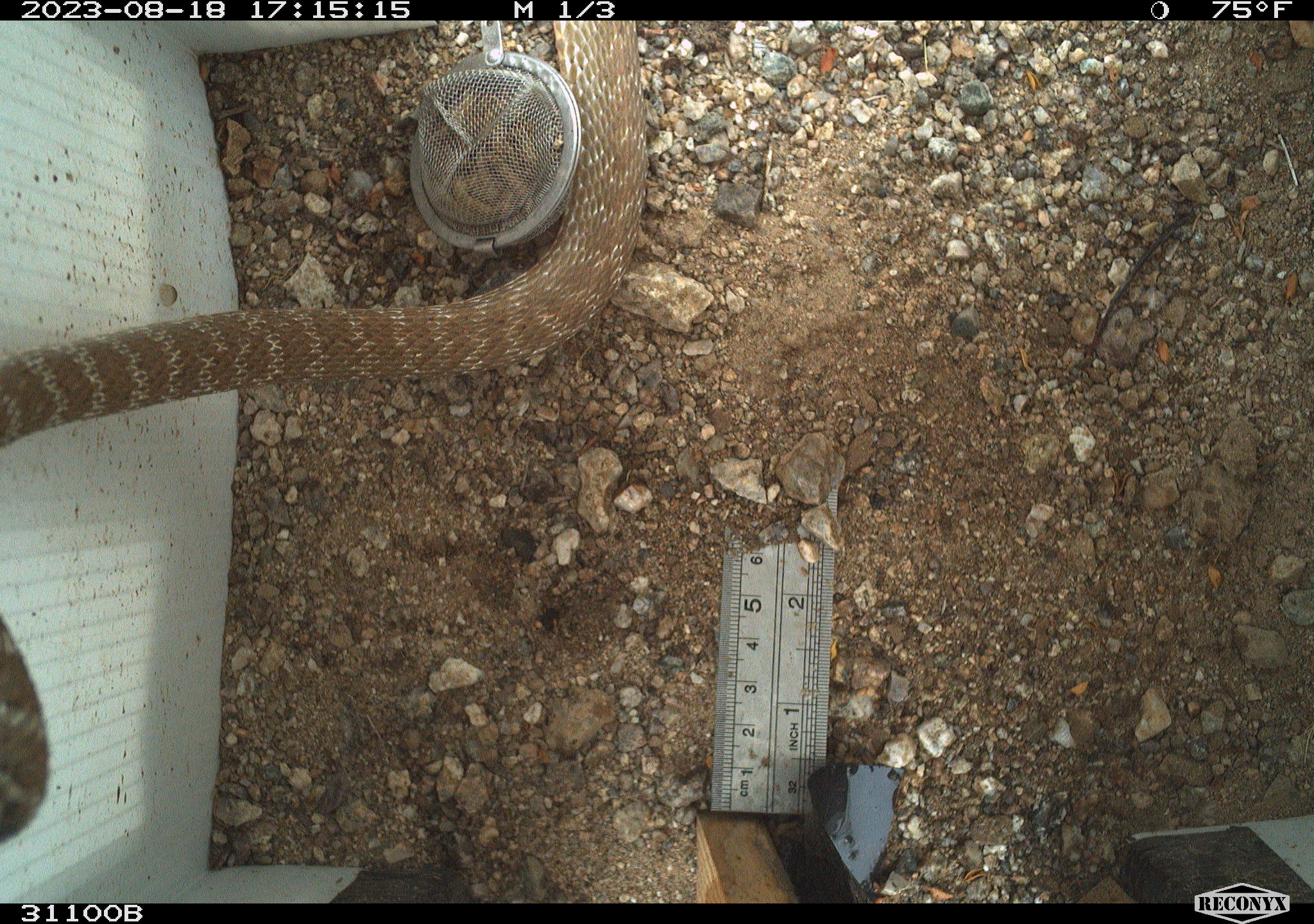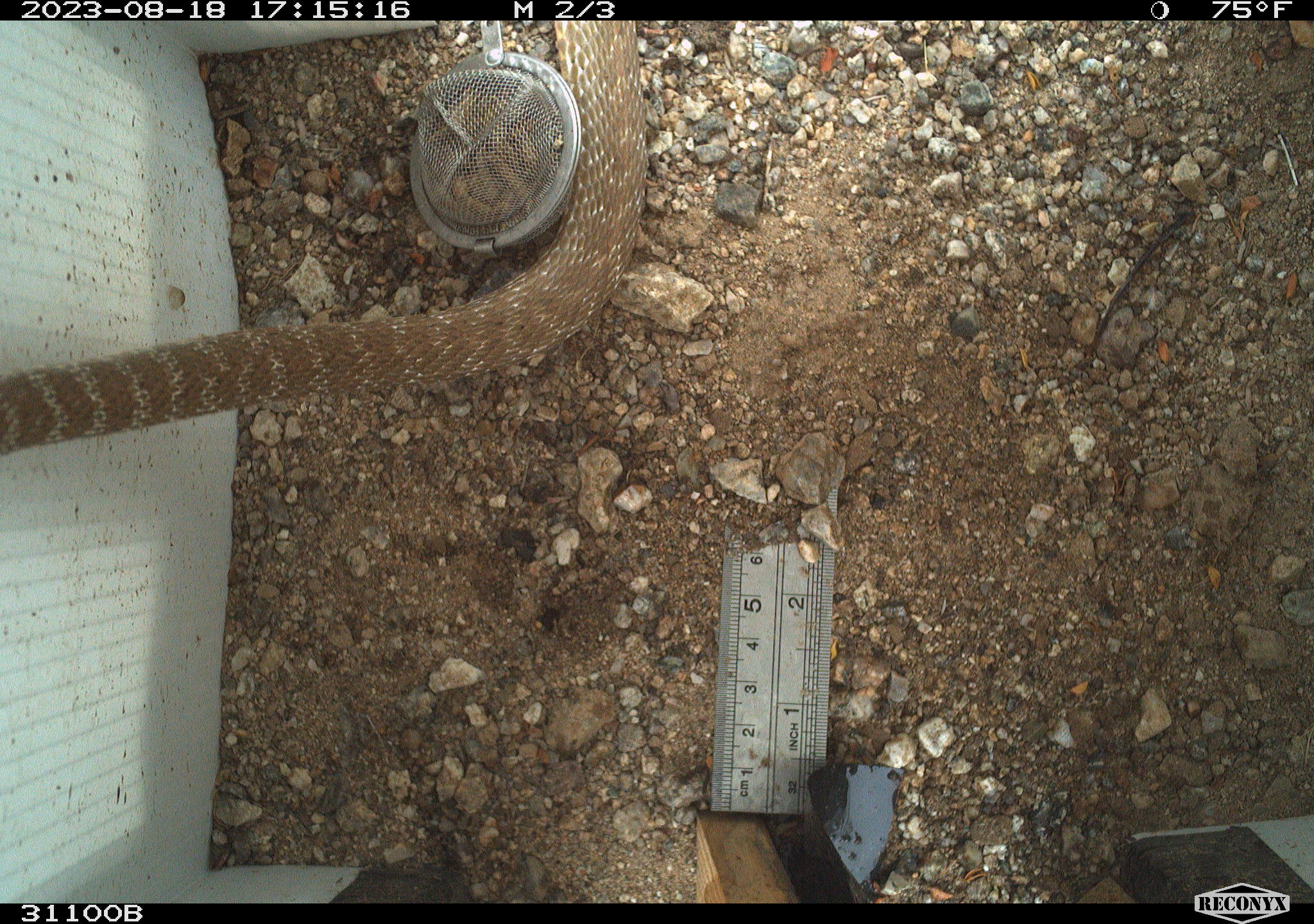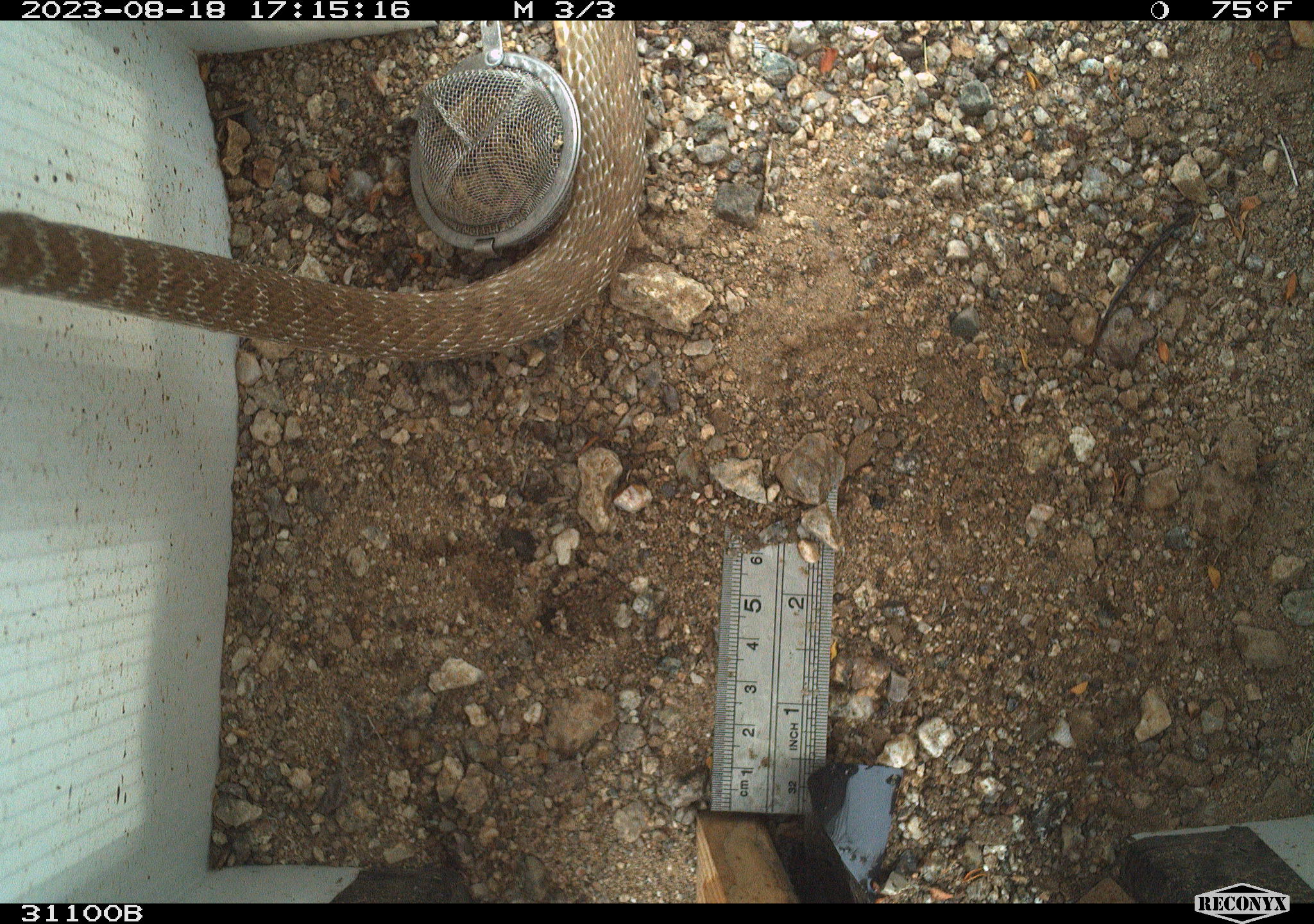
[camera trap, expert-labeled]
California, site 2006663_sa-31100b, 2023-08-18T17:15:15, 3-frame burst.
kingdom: Animalia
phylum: Chordata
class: Reptilia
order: Squamata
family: Colubridae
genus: Masticophis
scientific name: Masticophis flagellum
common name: coachwhip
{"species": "coachwhip (Masticophis flagellum)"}